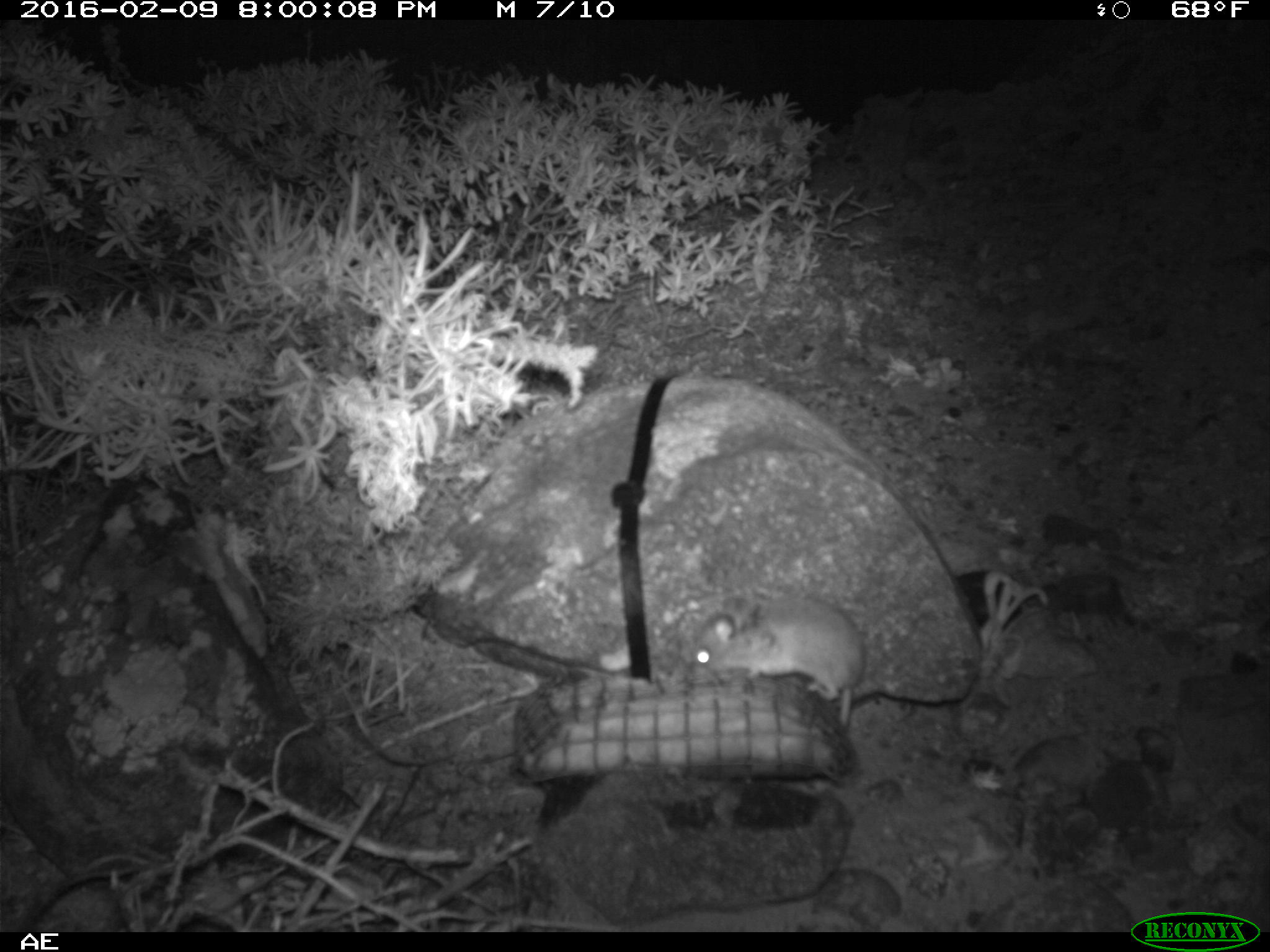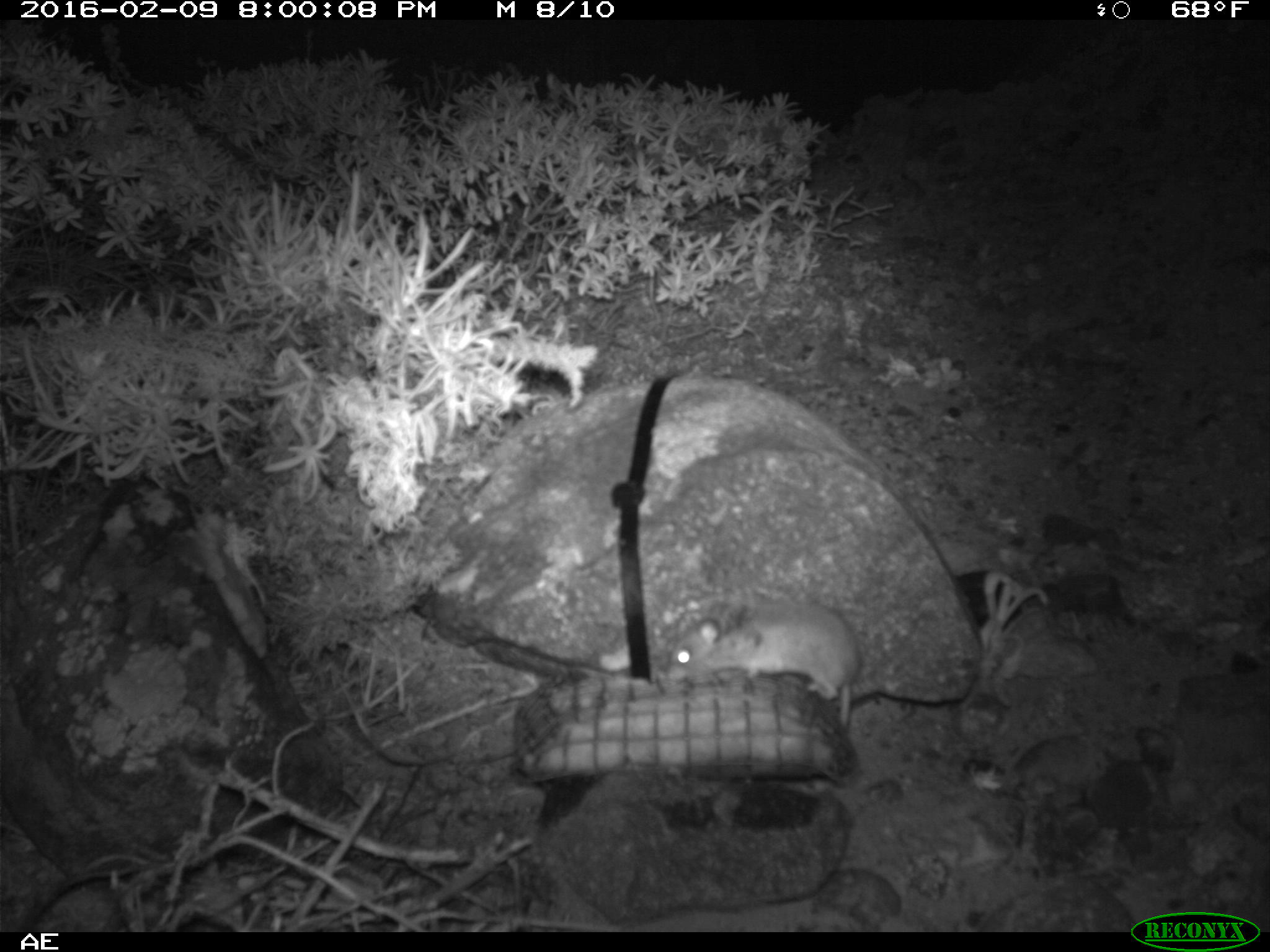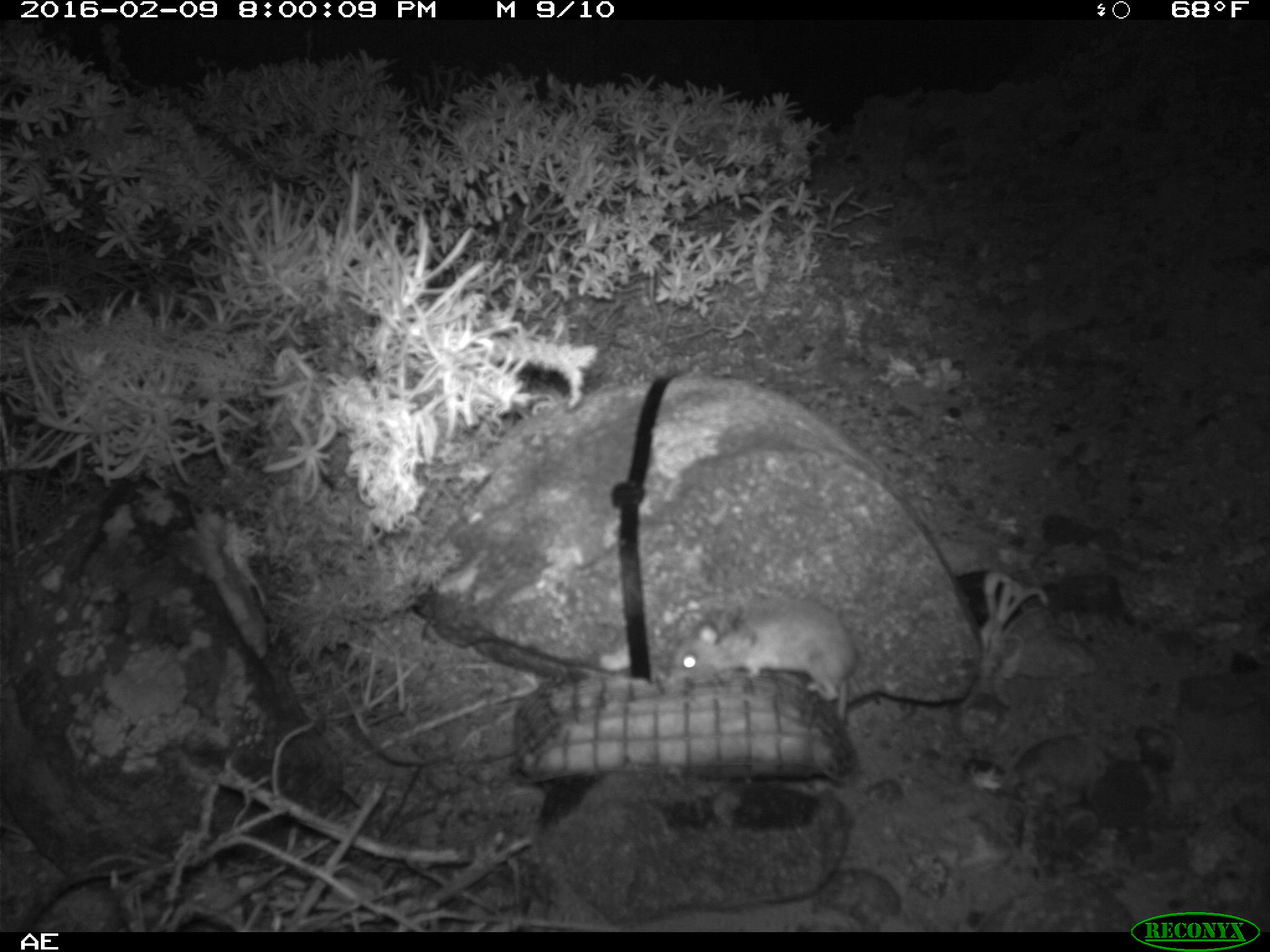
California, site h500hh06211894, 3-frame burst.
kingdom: Animalia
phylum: Chordata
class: Mammalia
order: Rodentia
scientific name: Rodentia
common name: rodent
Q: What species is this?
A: Rodent (Rodentia).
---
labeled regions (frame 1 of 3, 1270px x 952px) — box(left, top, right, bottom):
rodent: box(687, 594, 869, 731)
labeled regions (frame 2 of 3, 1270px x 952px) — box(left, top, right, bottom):
rodent: box(666, 597, 864, 731)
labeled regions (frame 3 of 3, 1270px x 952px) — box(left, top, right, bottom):
rodent: box(671, 596, 854, 724)